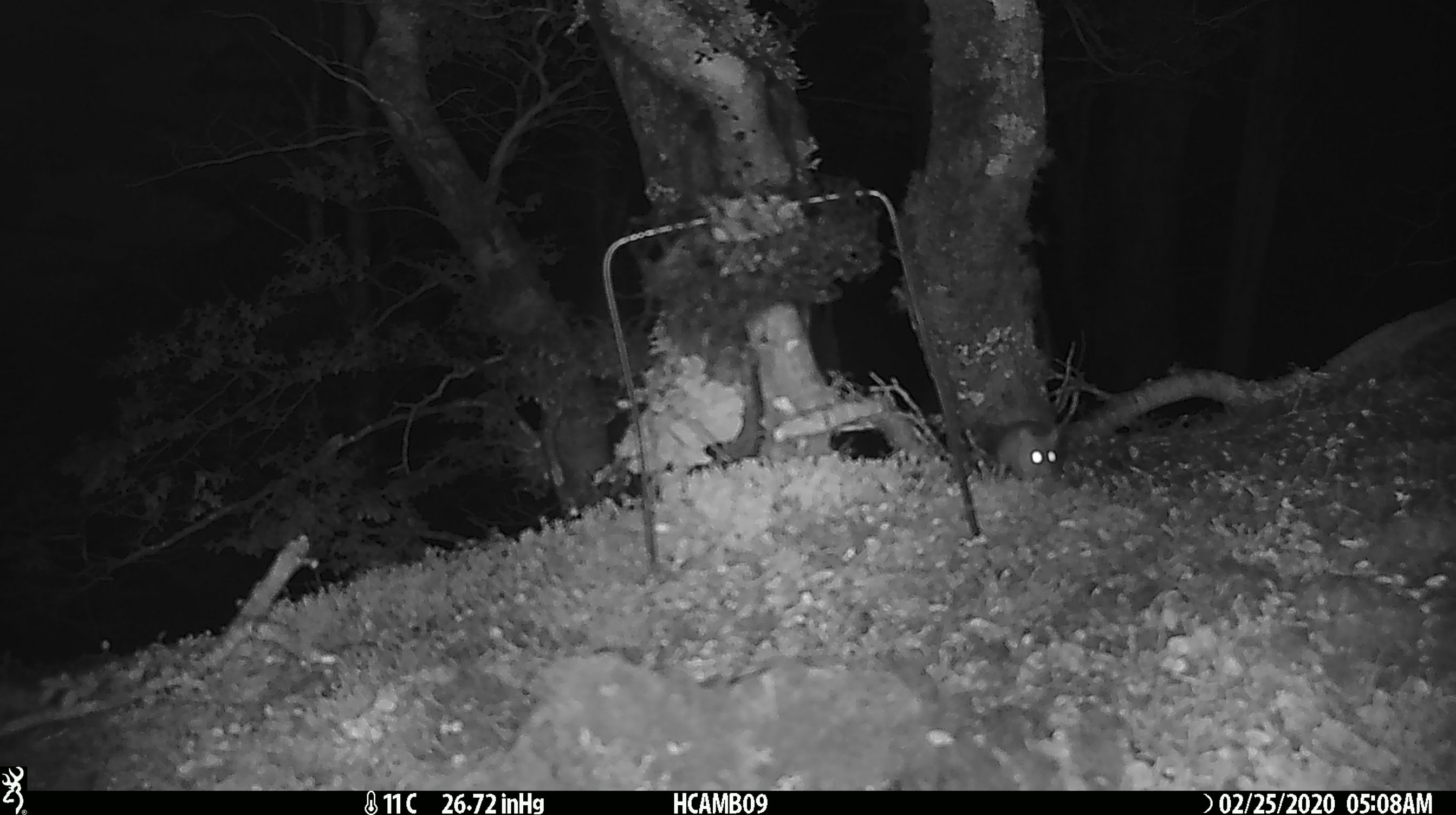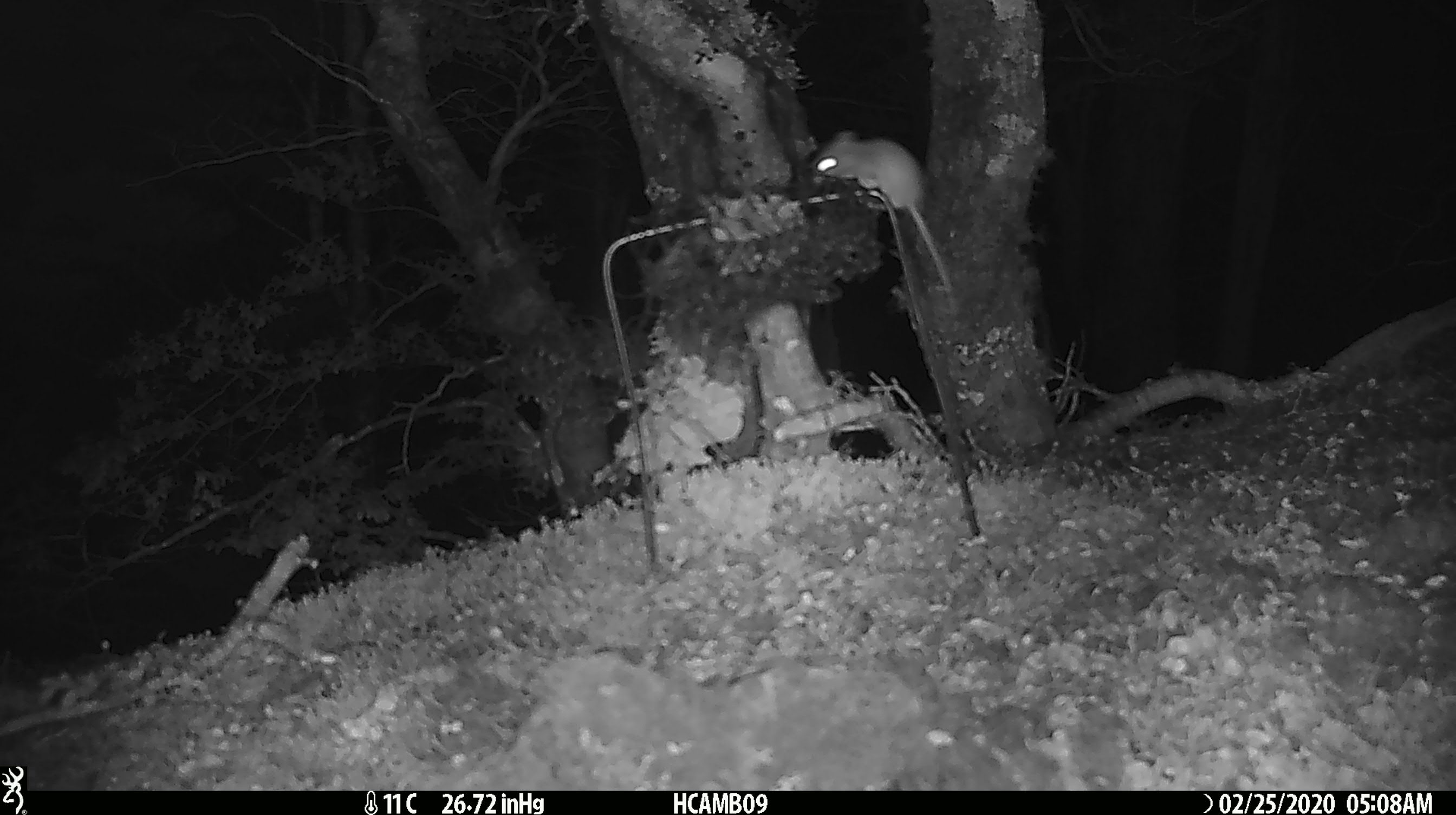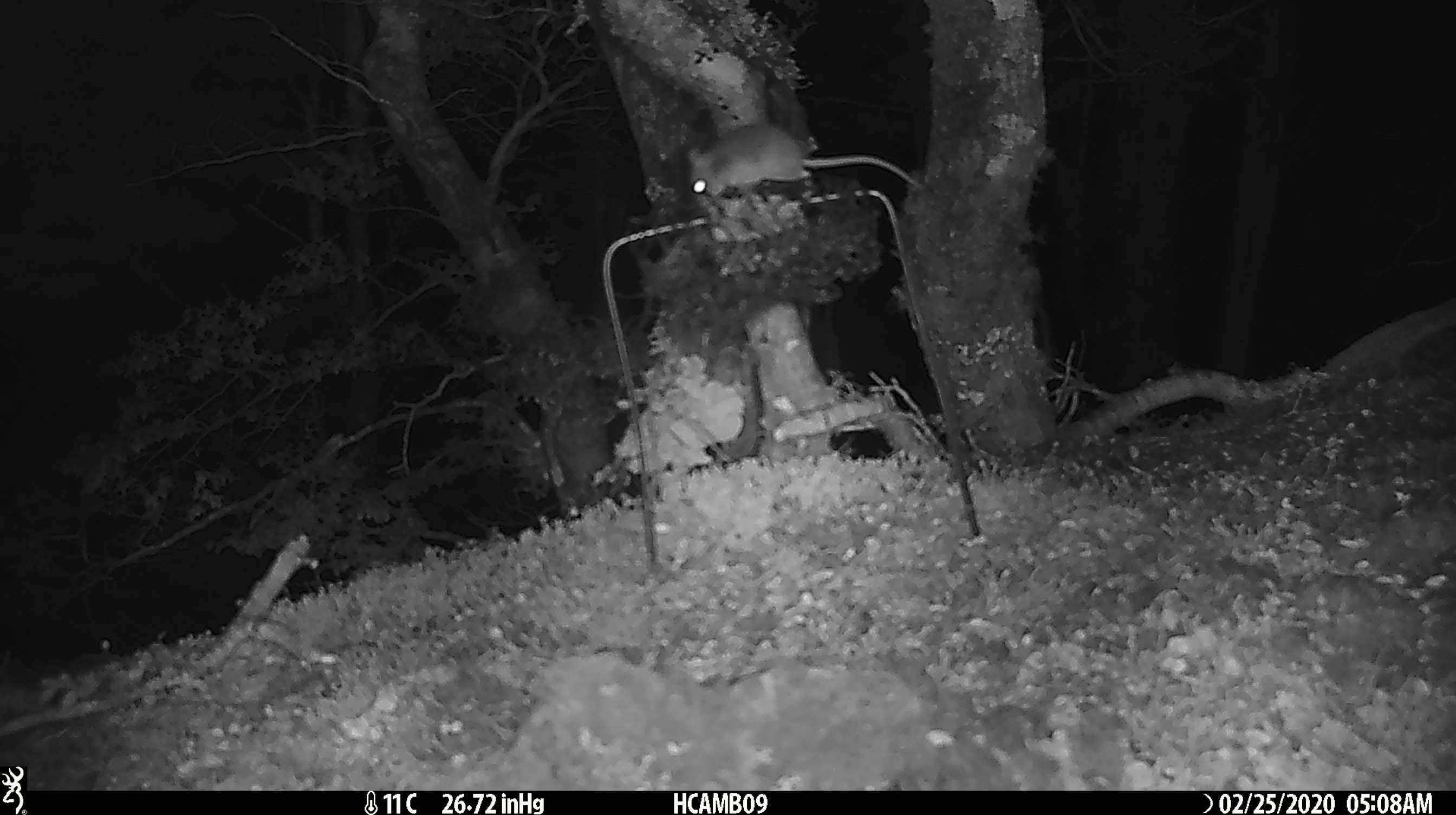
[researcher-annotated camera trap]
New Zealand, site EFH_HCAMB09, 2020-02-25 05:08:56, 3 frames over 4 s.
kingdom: Animalia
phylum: Chordata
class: Mammalia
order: Rodentia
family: Muridae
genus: Mus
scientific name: Mus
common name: mouse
Mouse (Mus).